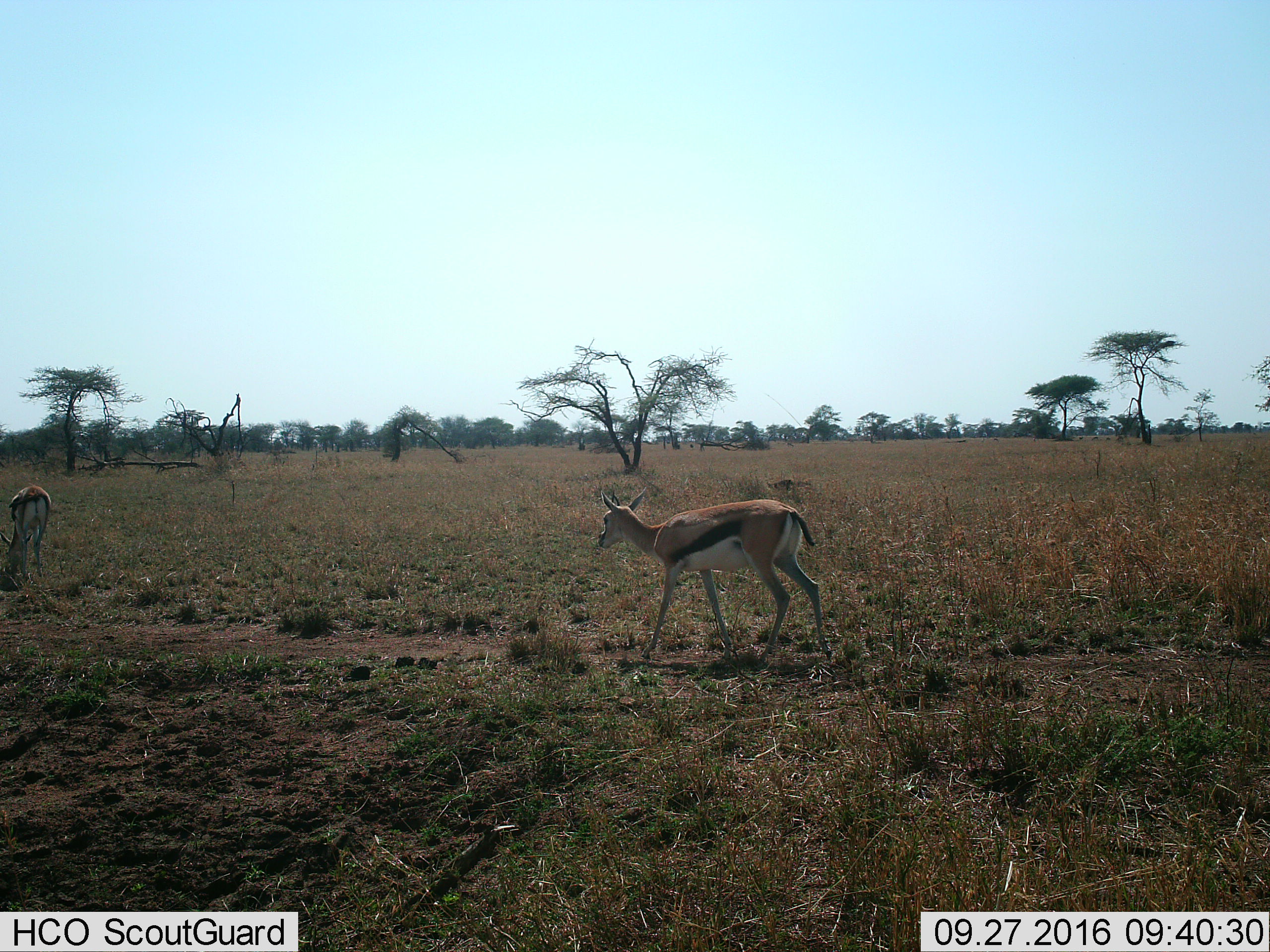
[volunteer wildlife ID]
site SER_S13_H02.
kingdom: Animalia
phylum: Chordata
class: Mammalia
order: Artiodactyla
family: Bovidae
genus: Eudorcas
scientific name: Eudorcas thomsonii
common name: thomson's gazelle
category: gazellethomsons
Gazellethomsons (thomson's gazelle) (Eudorcas thomsonii), count 2. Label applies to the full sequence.